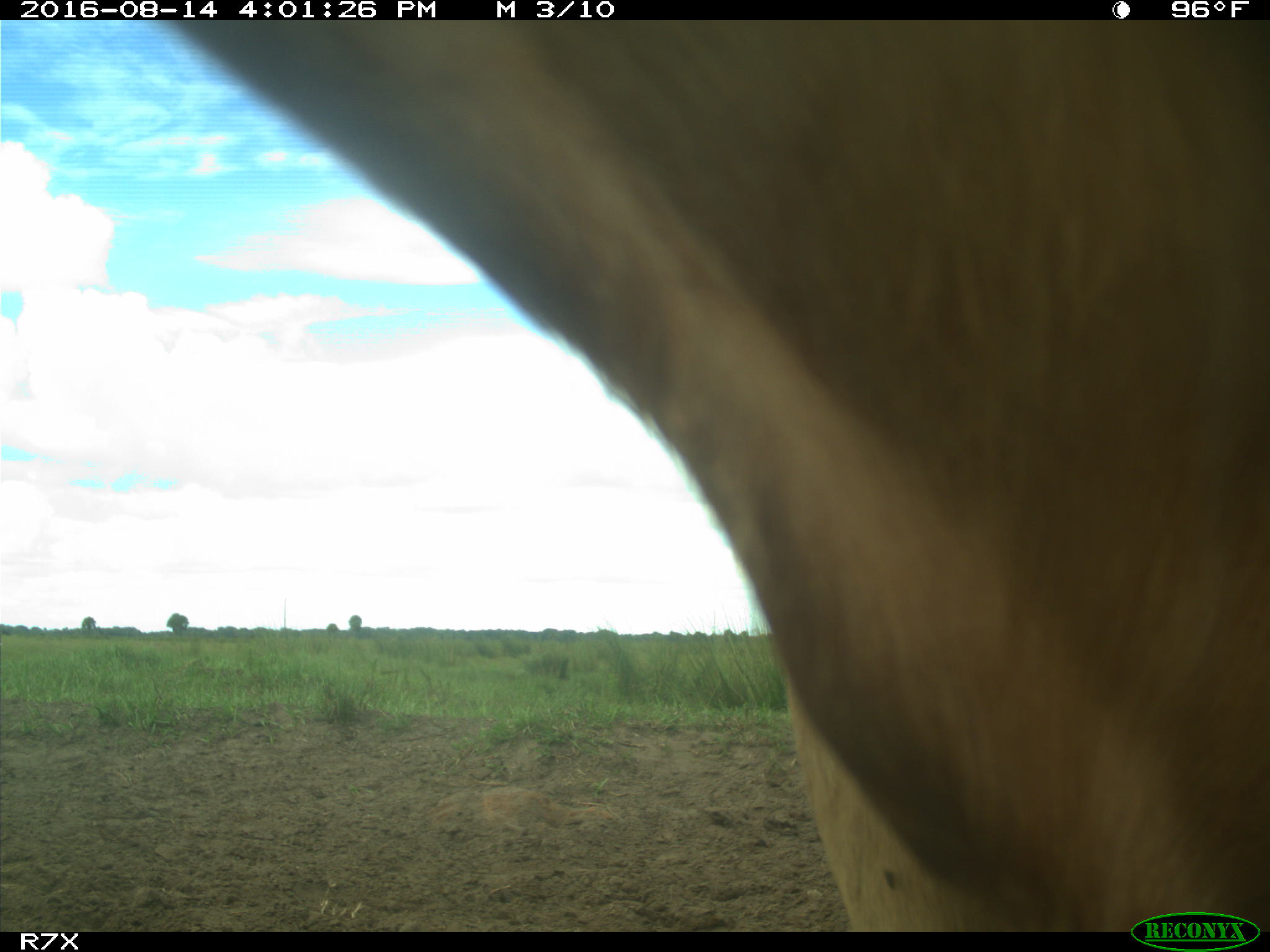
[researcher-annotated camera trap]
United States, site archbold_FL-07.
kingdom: Animalia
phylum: Chordata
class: Mammalia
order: Artiodactyla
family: Bovidae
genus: Bos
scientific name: Bos taurus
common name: domestic cow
Bos taurus (domestic cow).